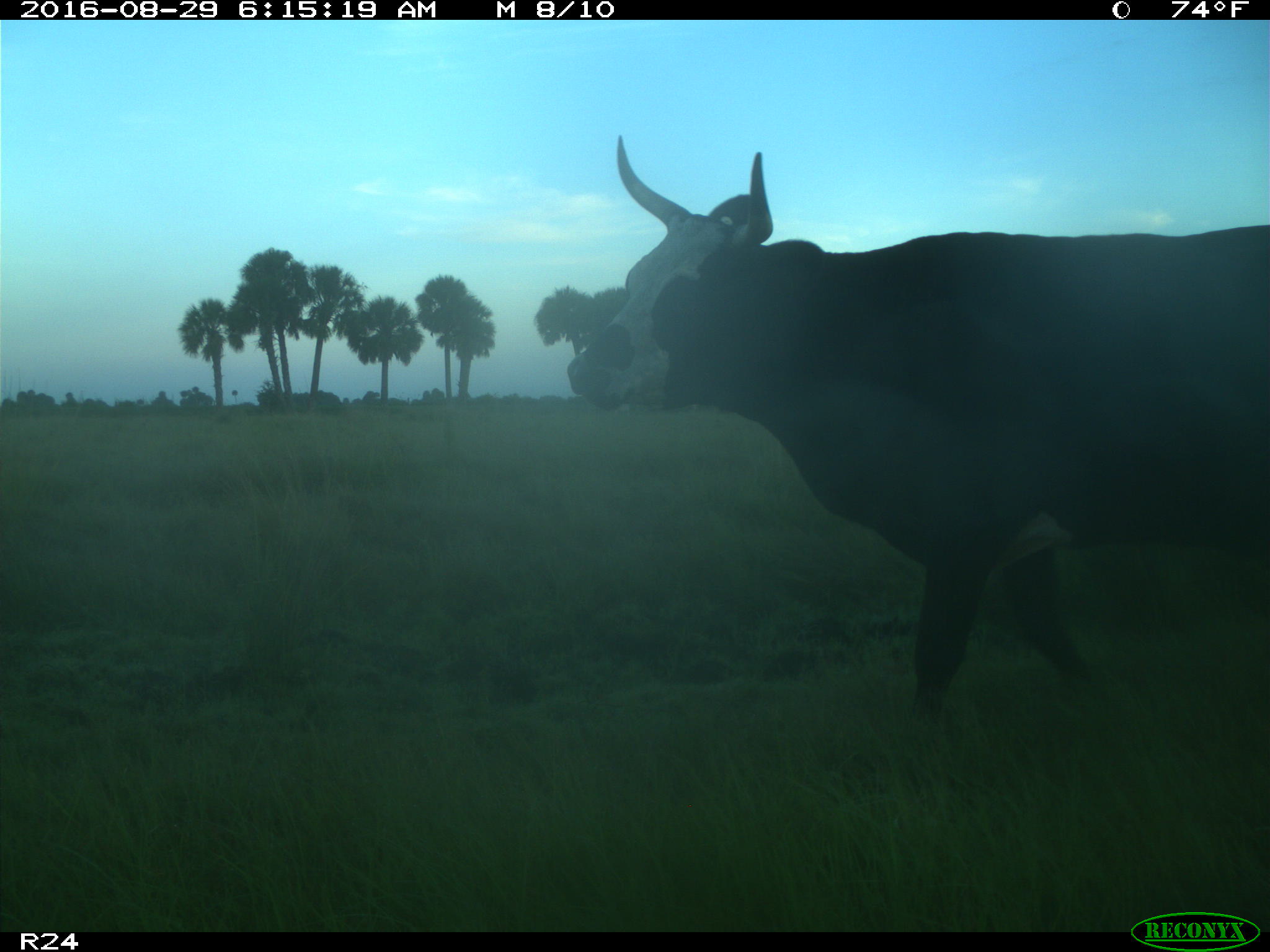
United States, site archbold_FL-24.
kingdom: Animalia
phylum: Chordata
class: Mammalia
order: Artiodactyla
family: Bovidae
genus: Bos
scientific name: Bos taurus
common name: domestic cow